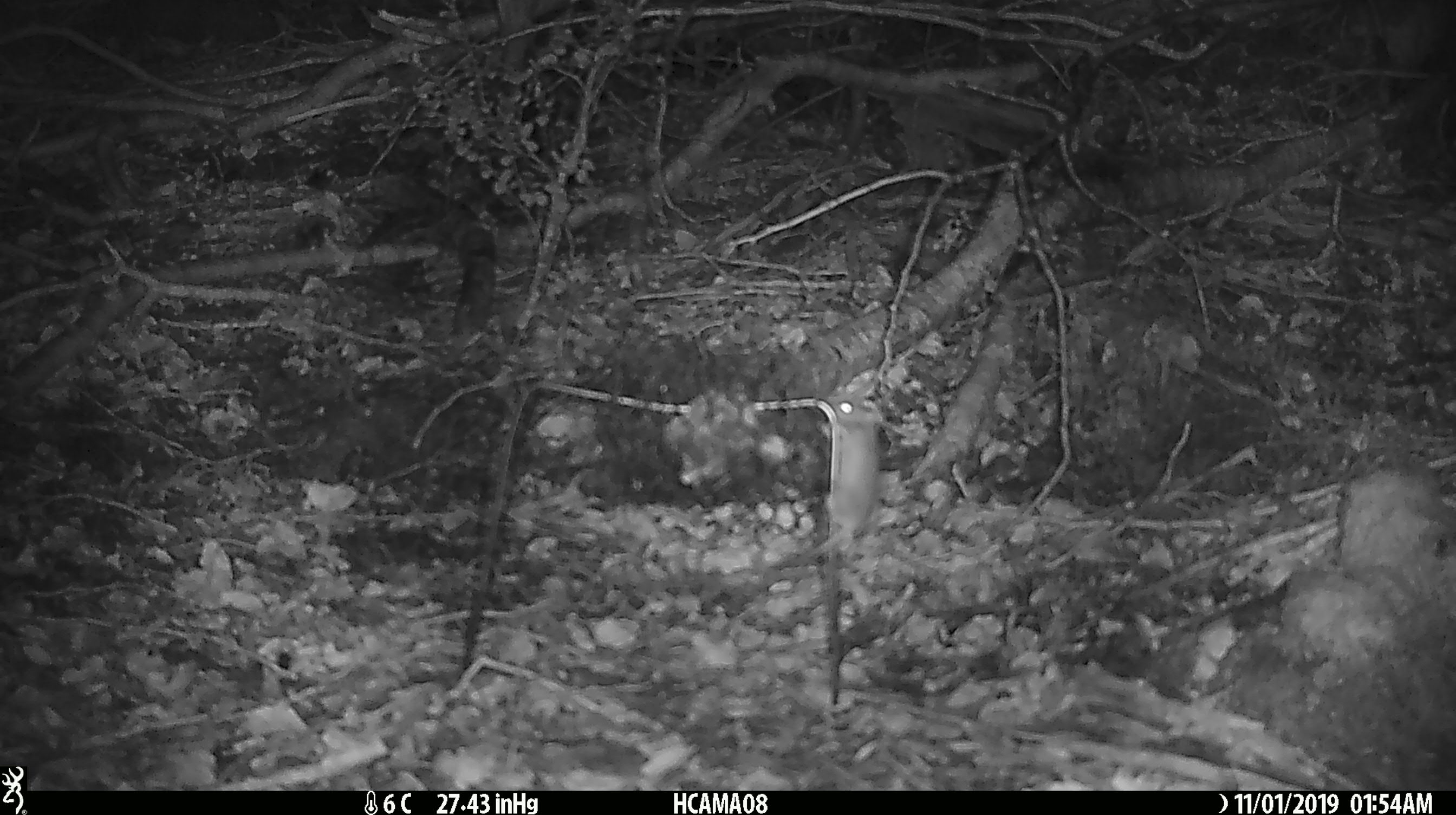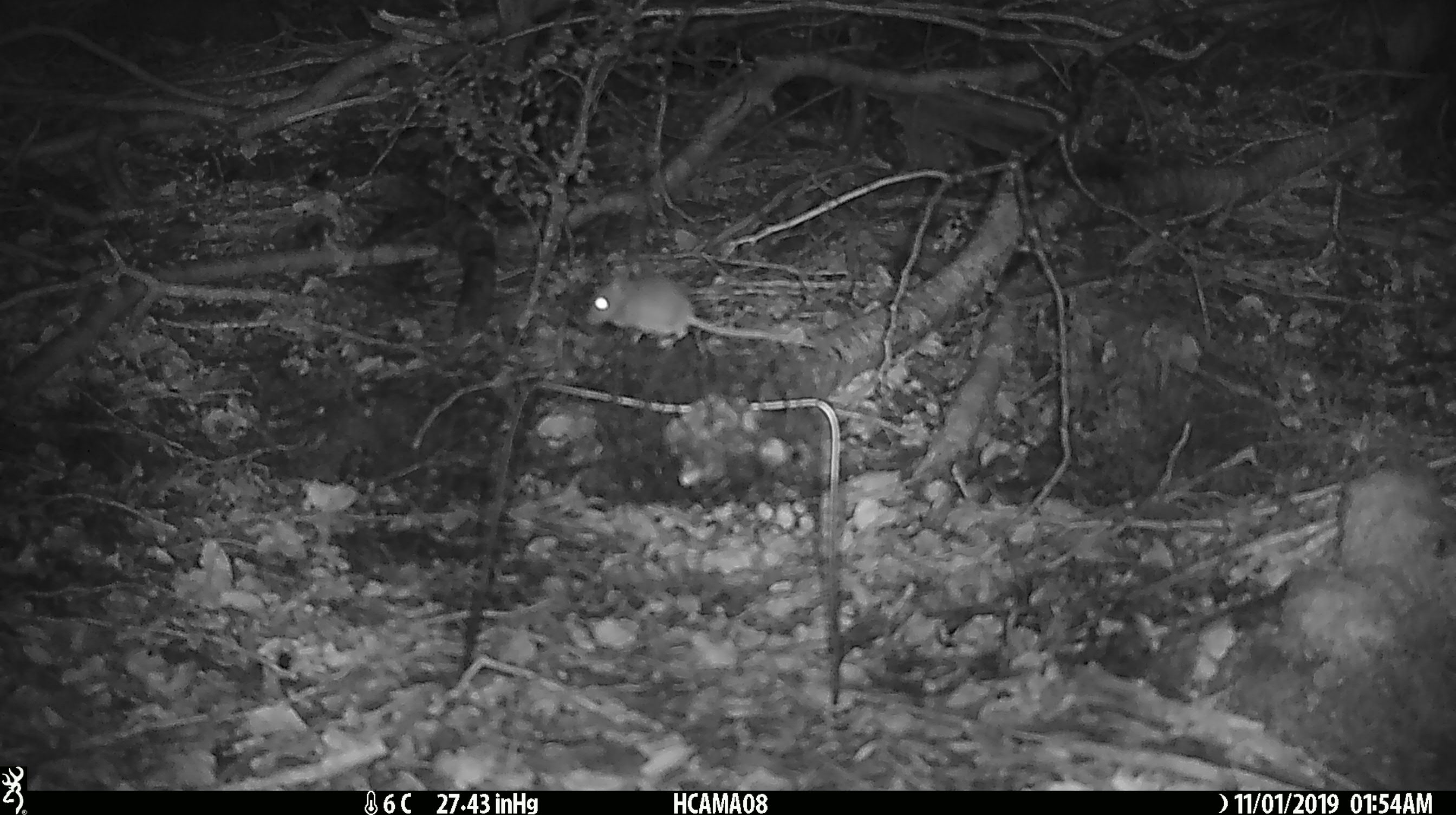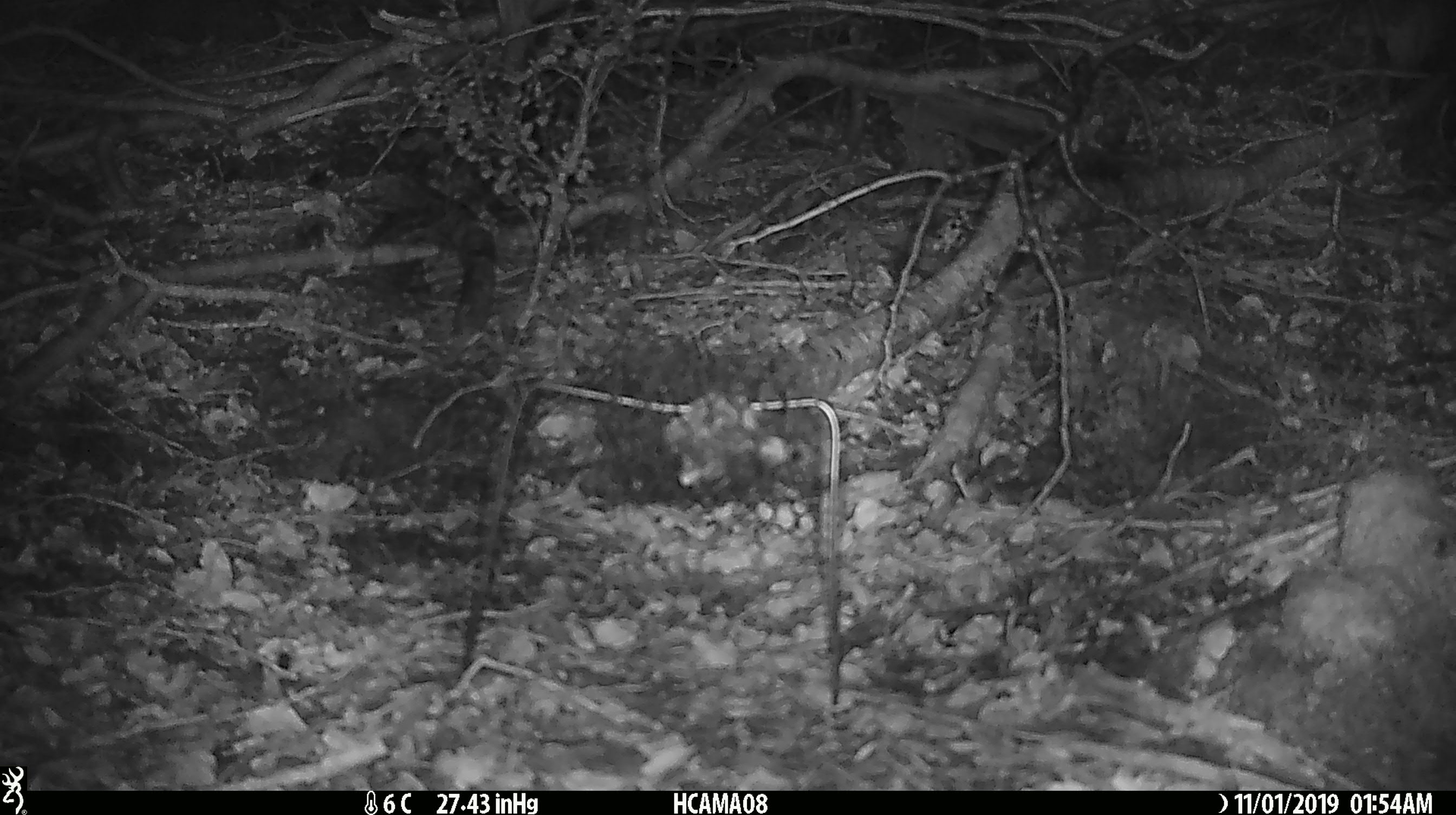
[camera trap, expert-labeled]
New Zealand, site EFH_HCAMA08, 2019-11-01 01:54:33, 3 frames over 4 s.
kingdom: Animalia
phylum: Chordata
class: Mammalia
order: Rodentia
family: Muridae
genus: Mus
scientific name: Mus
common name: mouse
Mouse (Mus).